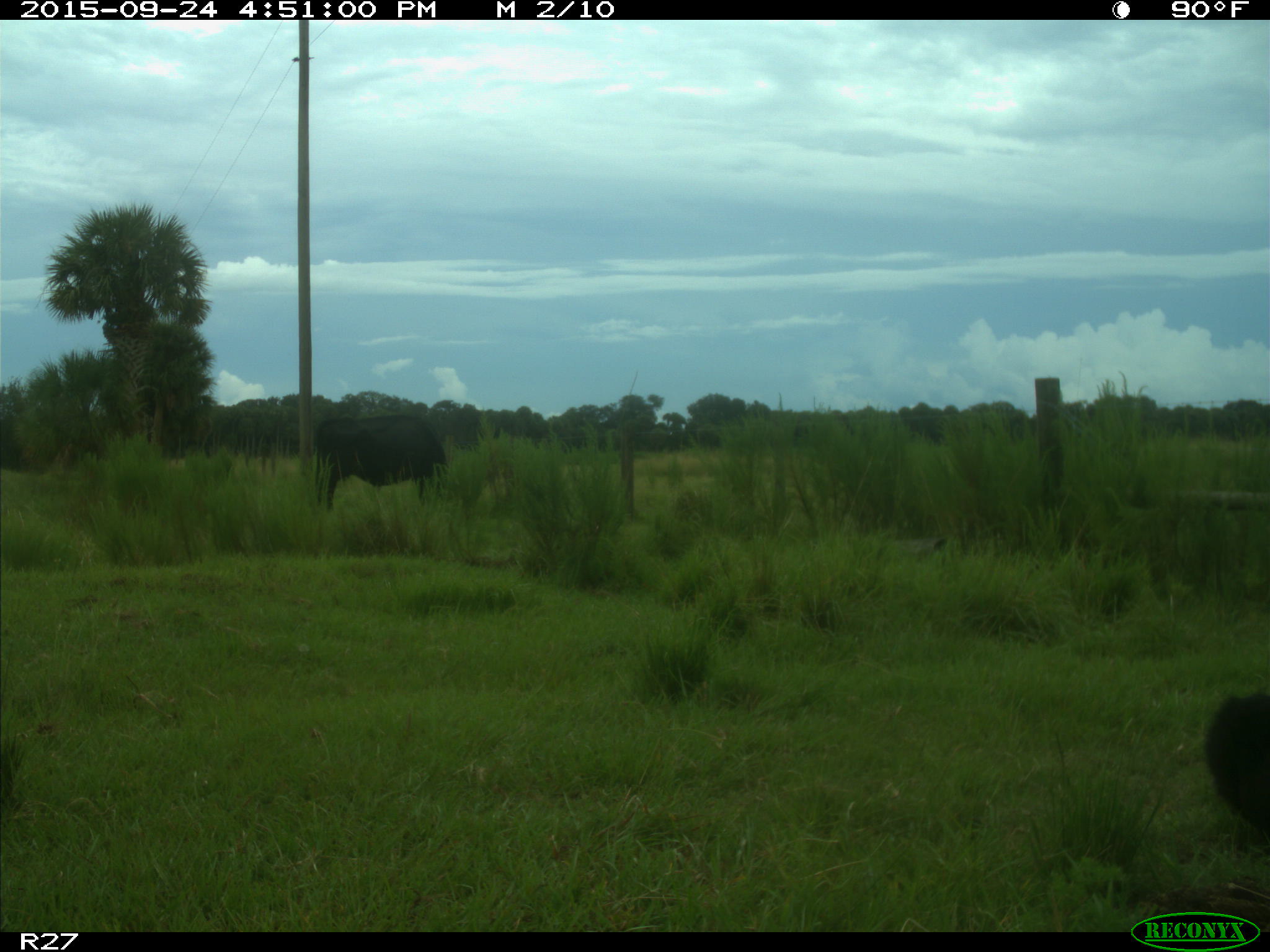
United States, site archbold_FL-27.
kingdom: Animalia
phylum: Chordata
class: Mammalia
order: Artiodactyla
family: Bovidae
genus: Bos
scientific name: Bos taurus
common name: domestic cow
Bos taurus (domestic cow).